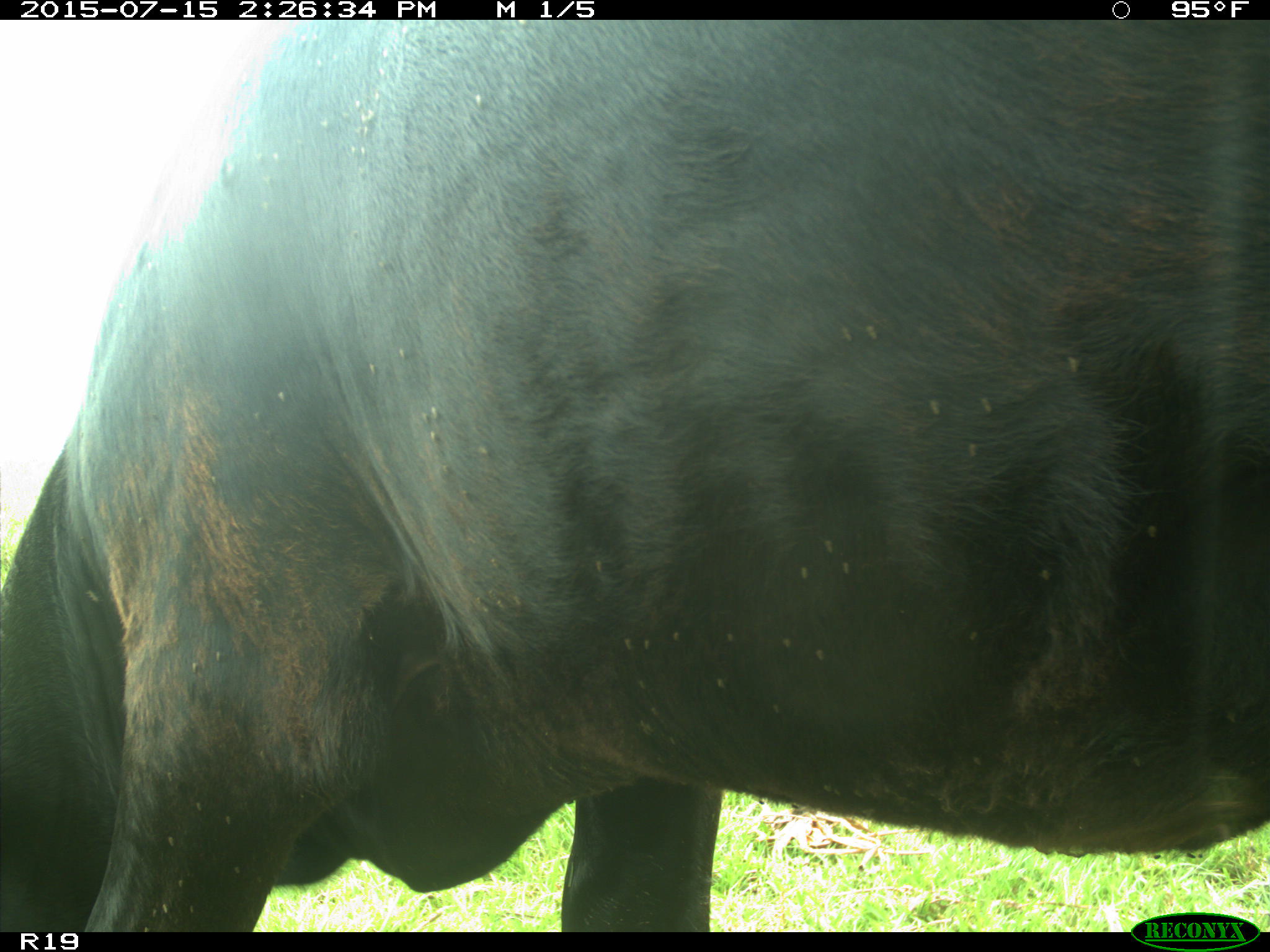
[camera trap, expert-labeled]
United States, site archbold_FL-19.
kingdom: Animalia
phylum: Chordata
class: Mammalia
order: Artiodactyla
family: Bovidae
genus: Bos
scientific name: Bos taurus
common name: domestic cow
Bos taurus (domestic cow).